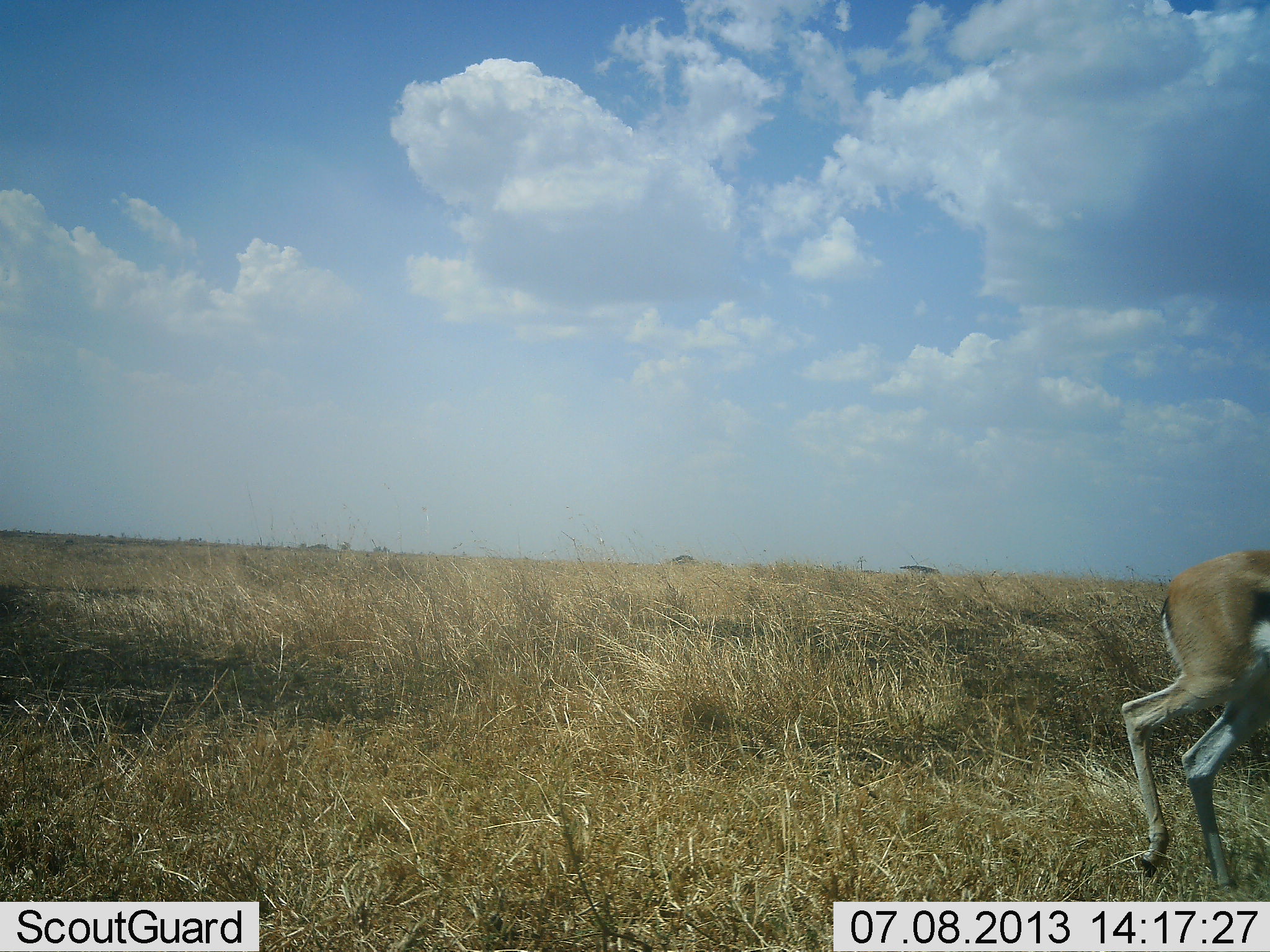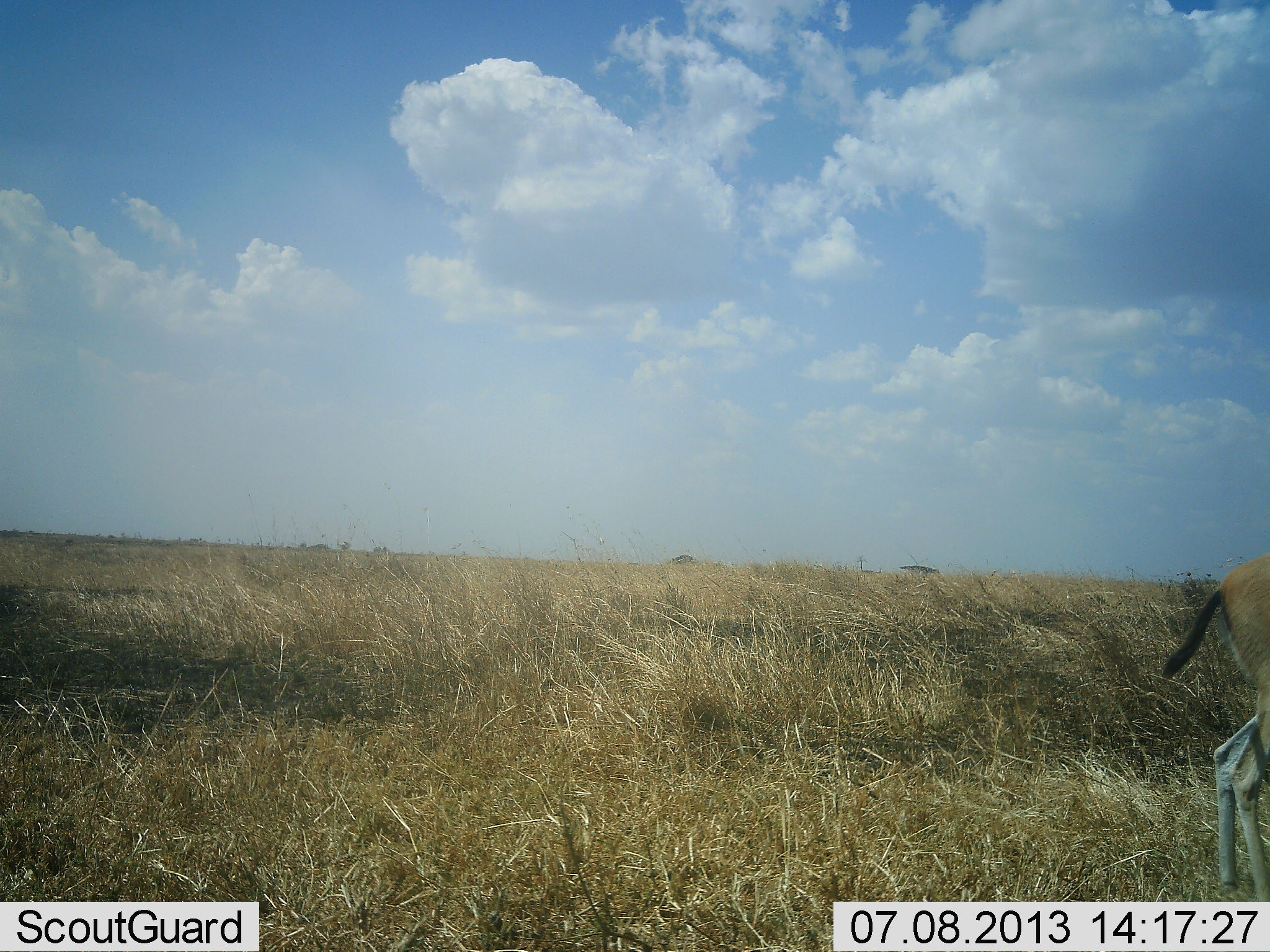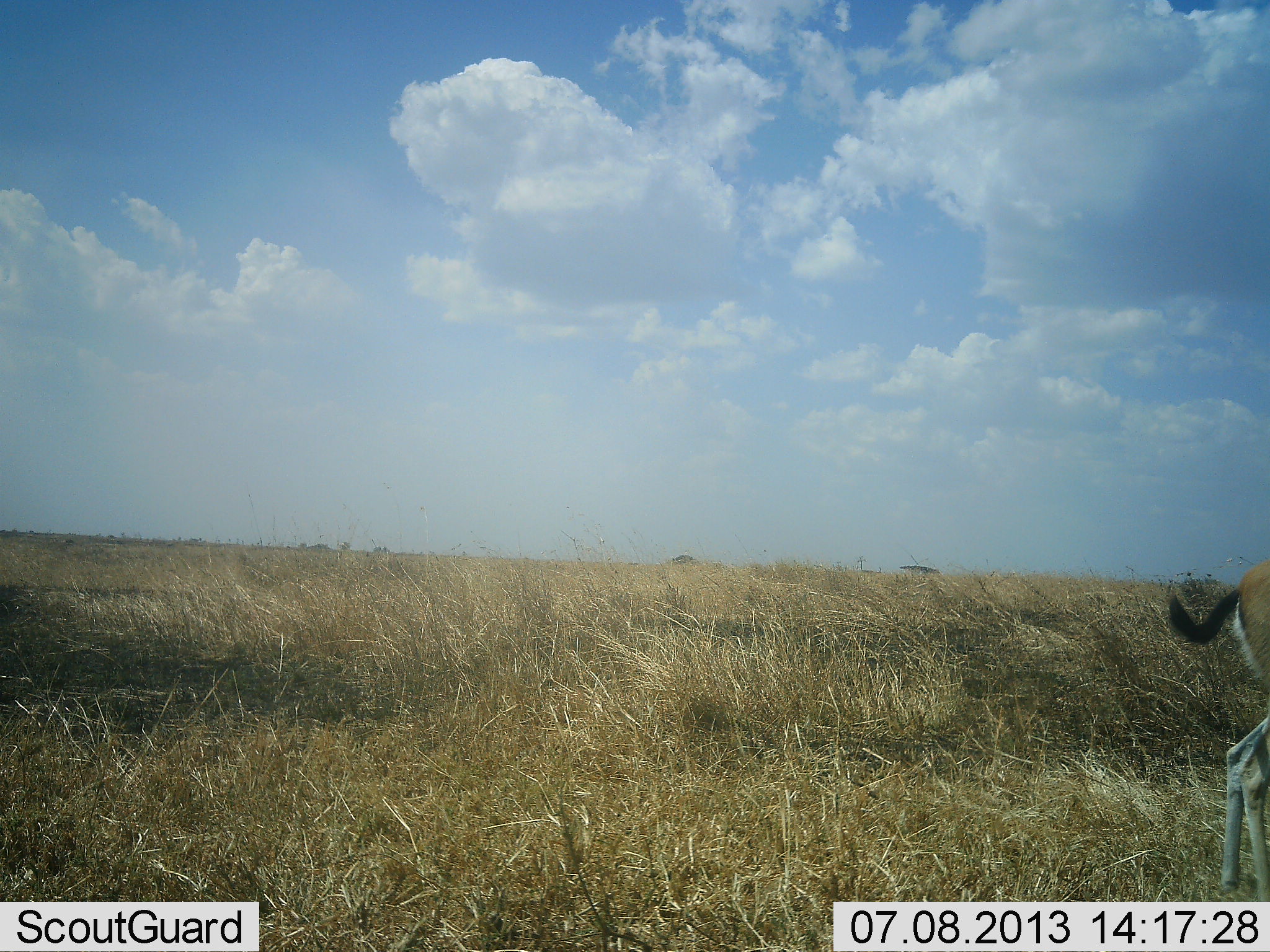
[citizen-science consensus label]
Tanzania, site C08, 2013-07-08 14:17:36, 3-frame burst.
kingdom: Animalia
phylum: Chordata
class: Mammalia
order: Artiodactyla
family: Bovidae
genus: Eudorcas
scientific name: Eudorcas thomsonii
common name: thomson's gazelle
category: gazellethomsons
Gazellethomsons (thomson's gazelle) (Eudorcas thomsonii), count 1. Behavior (volunteer vote fractions): standing 30%, resting 0%, moving 70%, interacting 0%. Young present (vote fraction): 0%. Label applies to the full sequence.